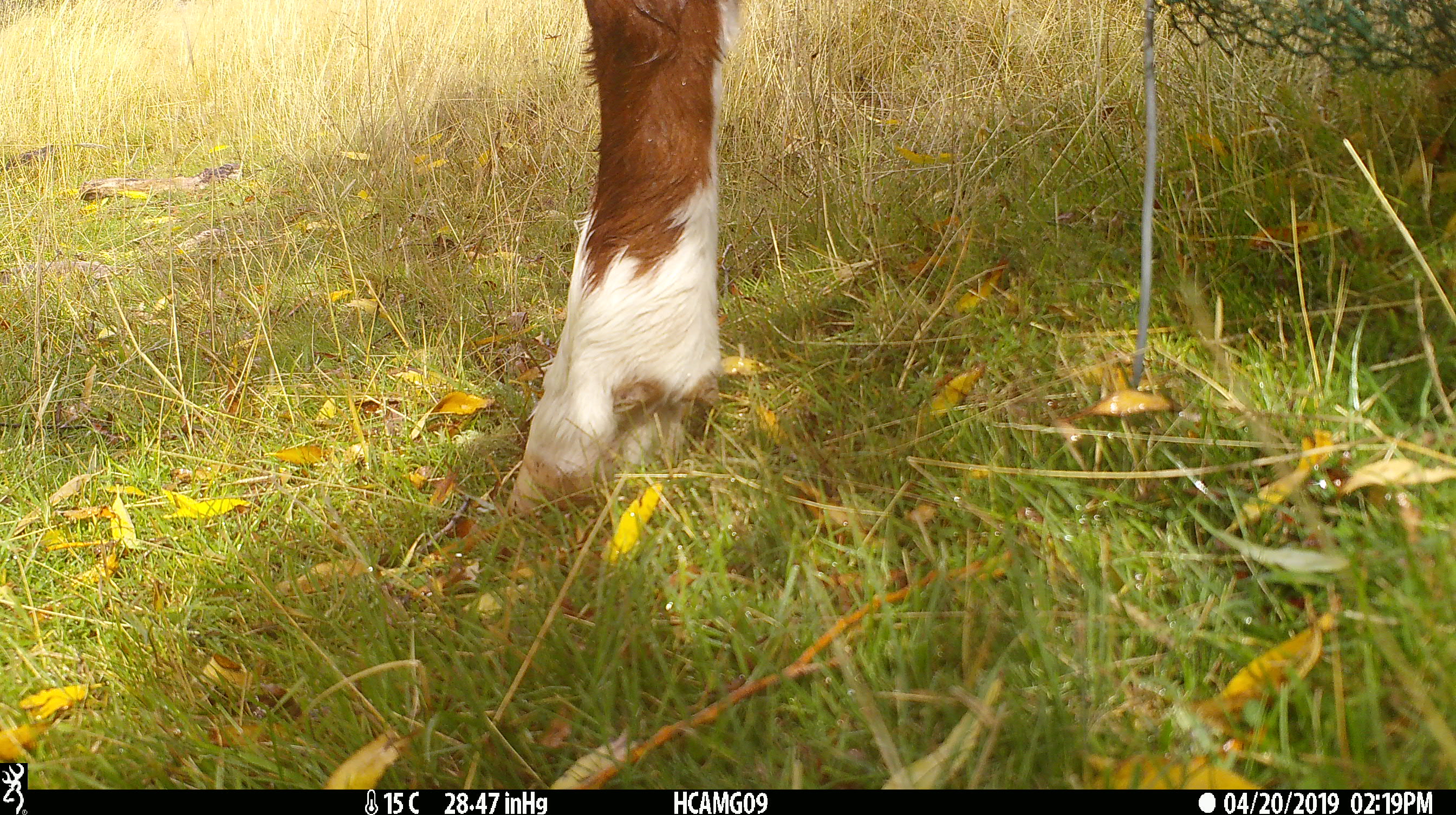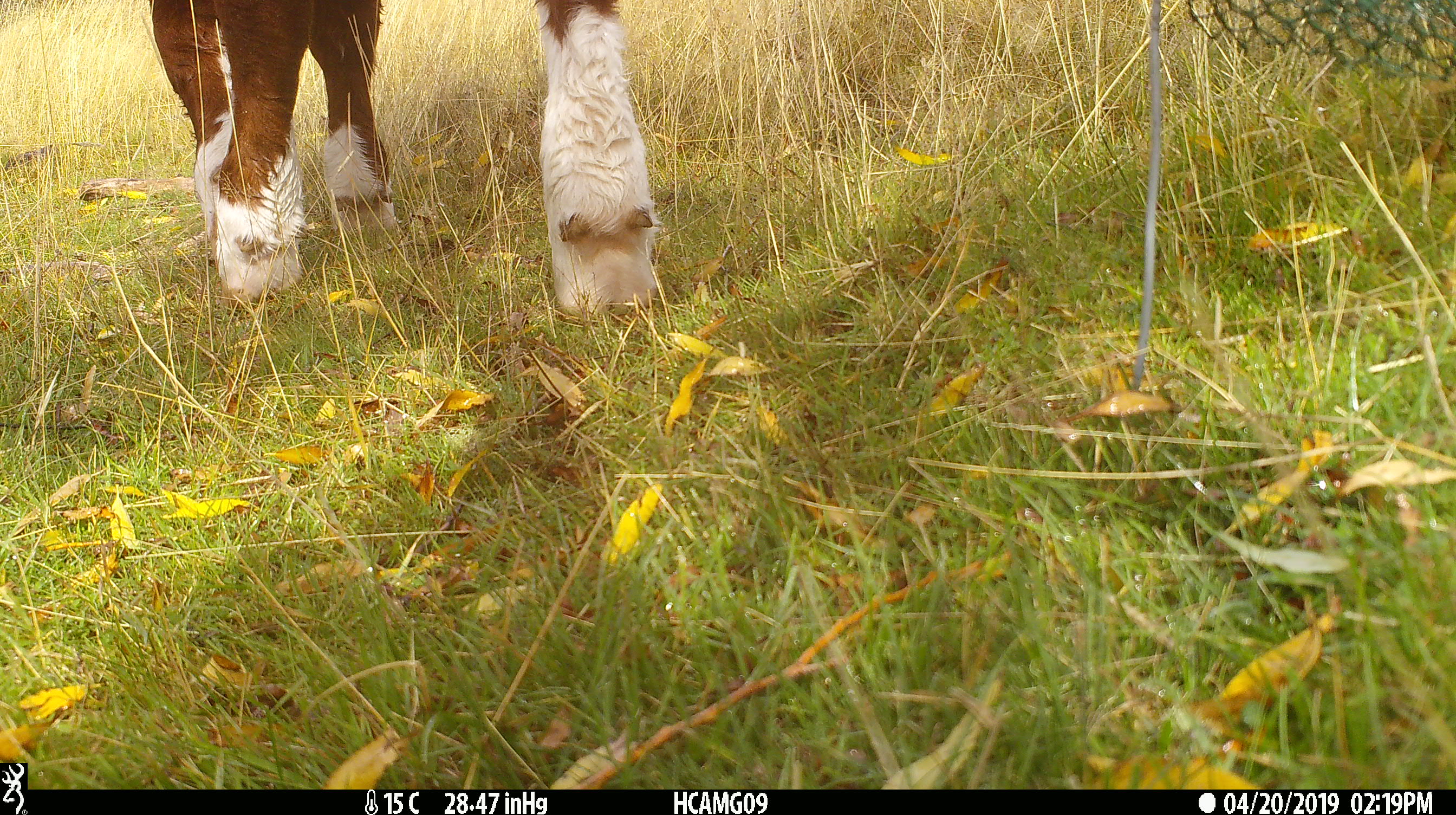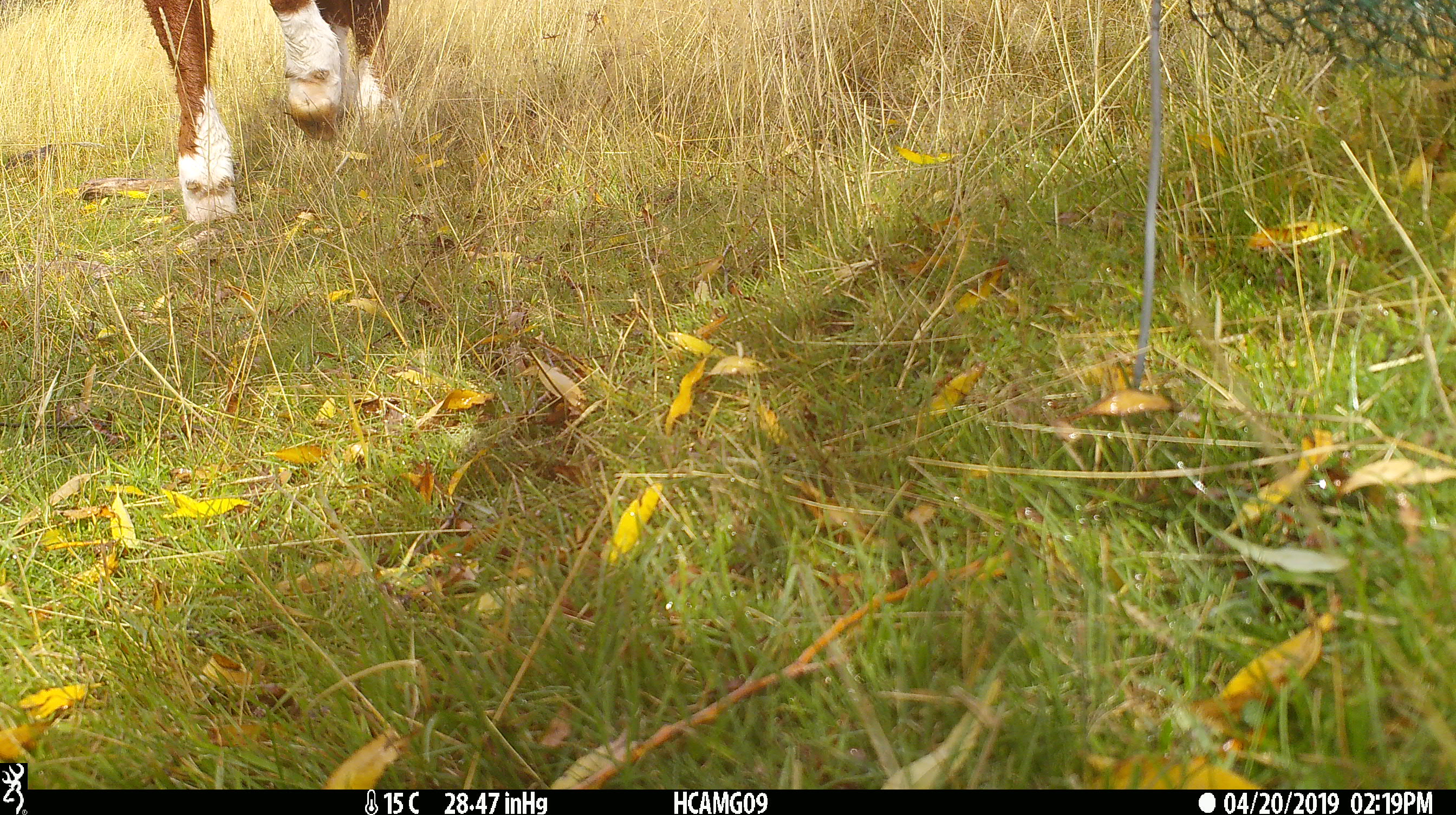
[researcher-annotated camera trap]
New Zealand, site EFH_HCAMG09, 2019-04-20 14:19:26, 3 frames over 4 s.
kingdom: Animalia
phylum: Chordata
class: Mammalia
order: Artiodactyla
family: Bovidae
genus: Bos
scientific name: Bos taurus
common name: domestic cow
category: cow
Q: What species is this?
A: Cow (domestic cow) (Bos taurus).